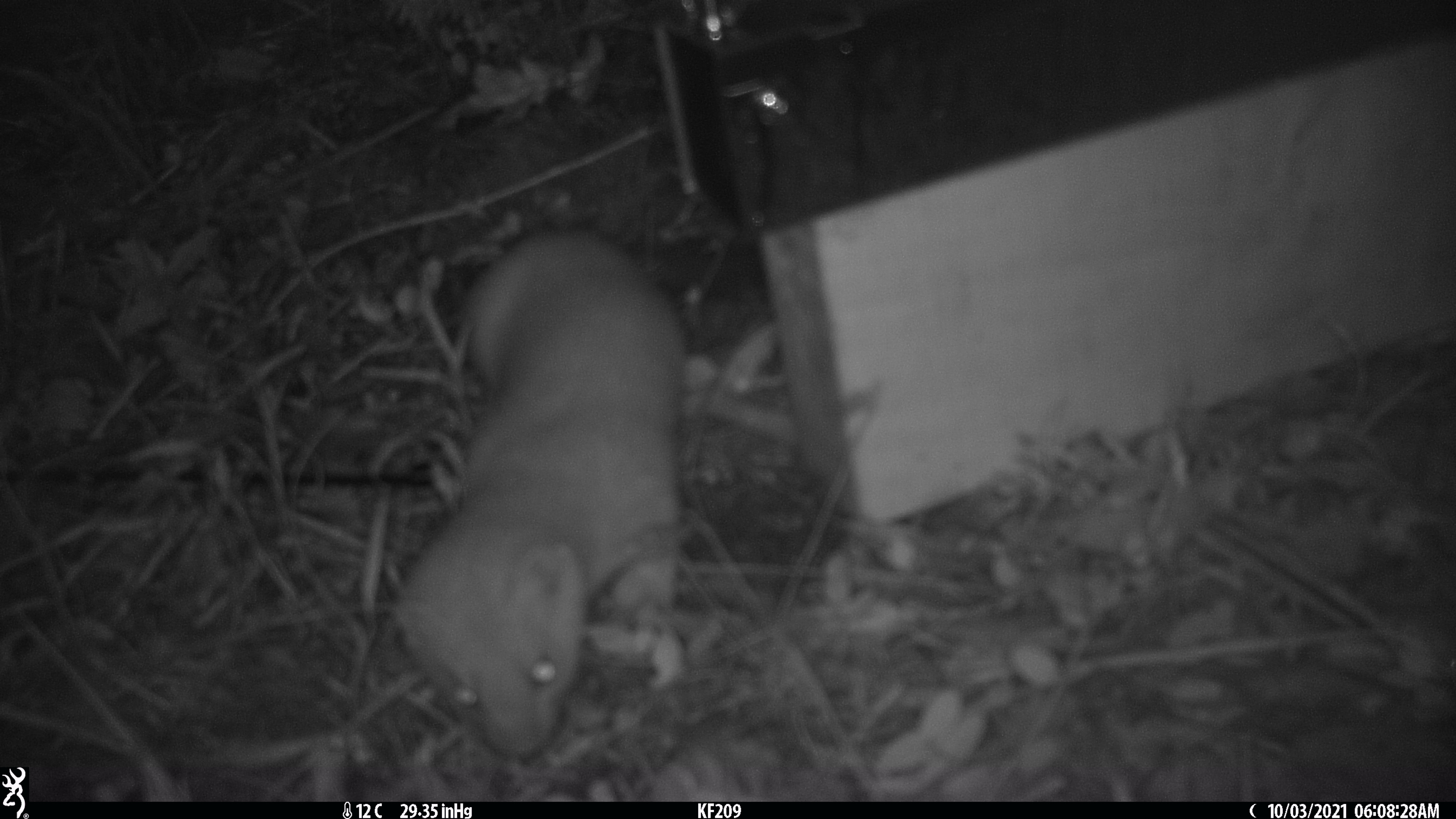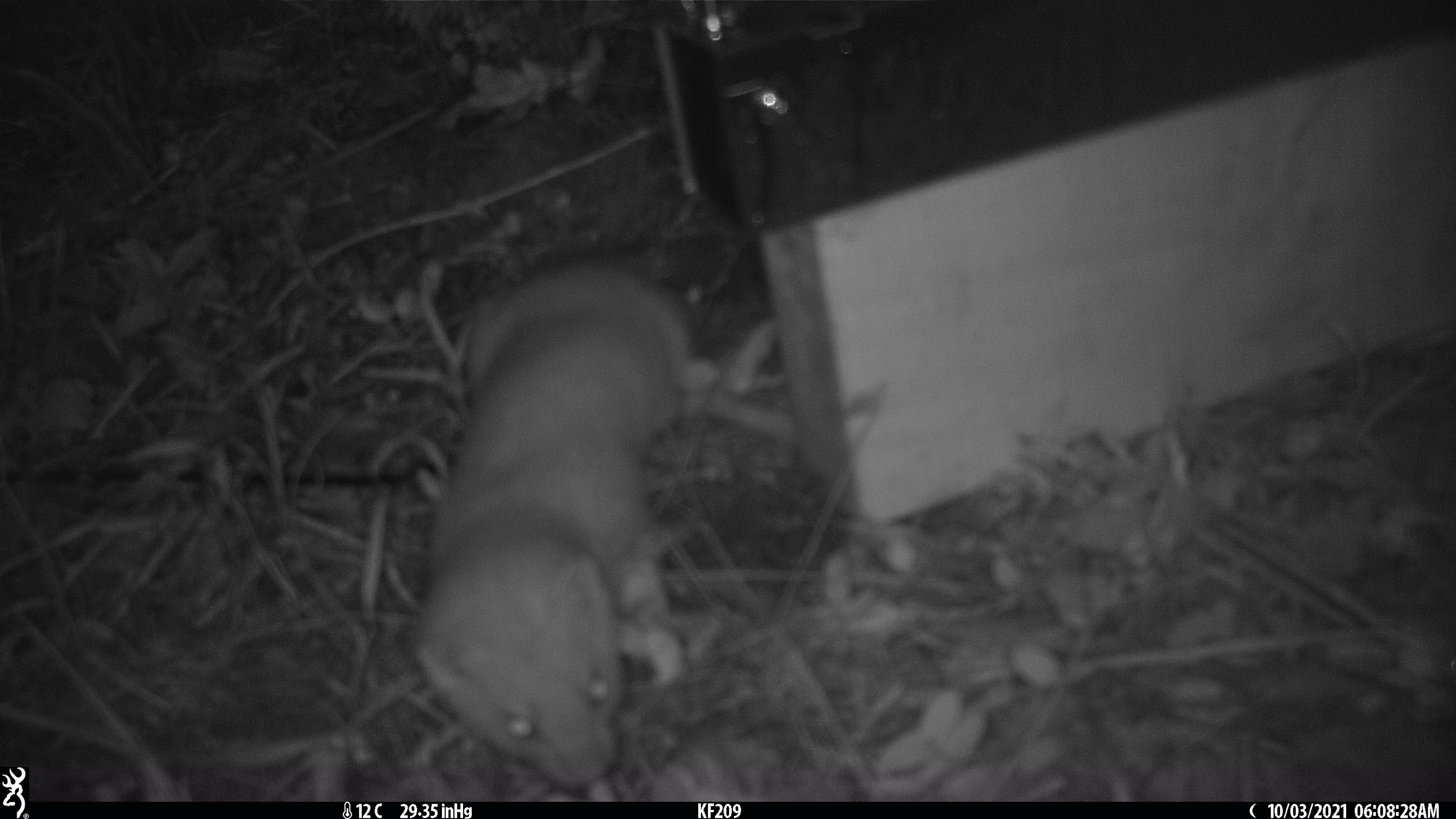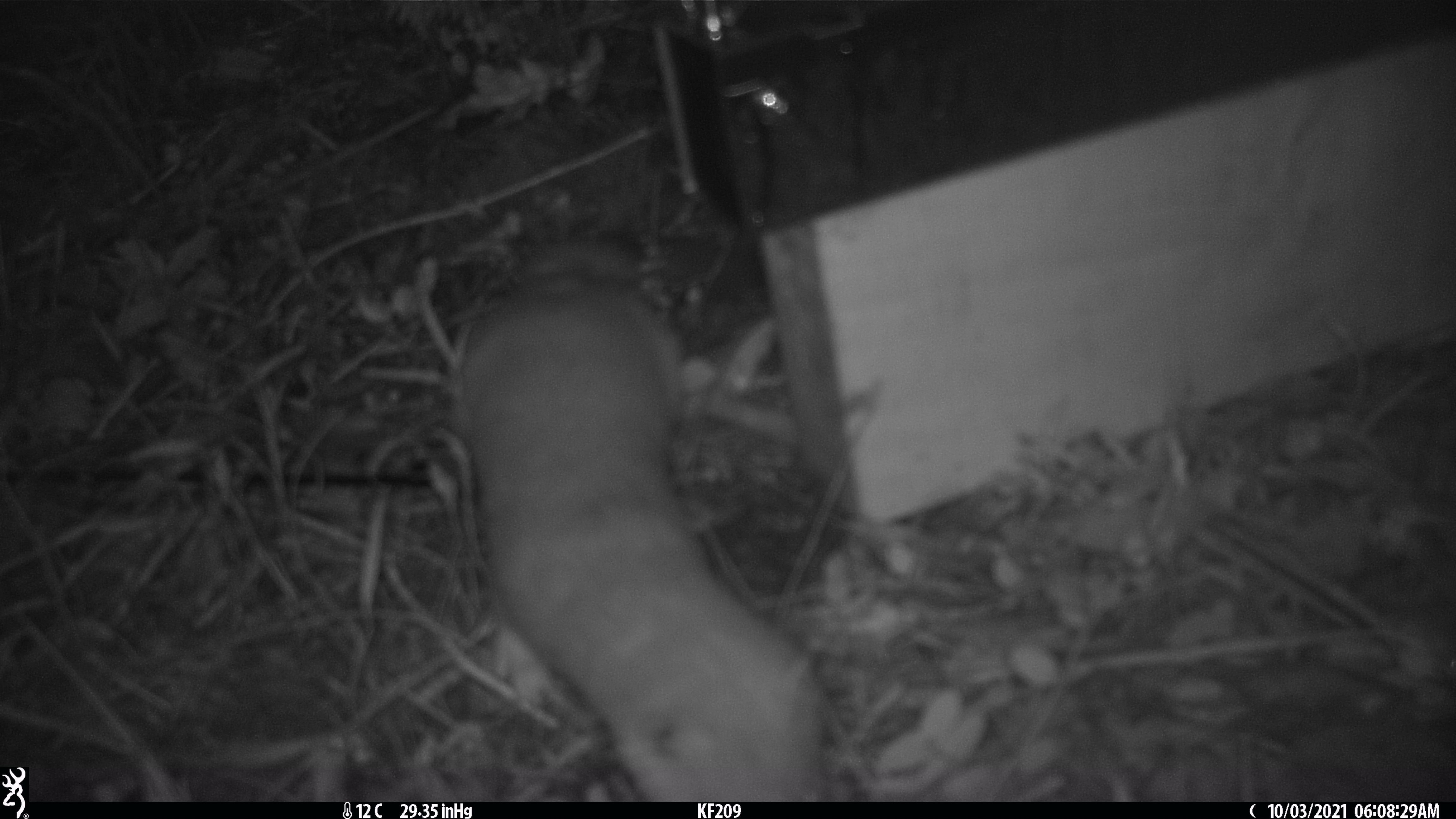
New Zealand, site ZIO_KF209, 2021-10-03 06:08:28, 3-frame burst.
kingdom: Animalia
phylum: Chordata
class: Mammalia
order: Carnivora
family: Mustelidae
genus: Mustela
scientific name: Mustela erminea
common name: stoat